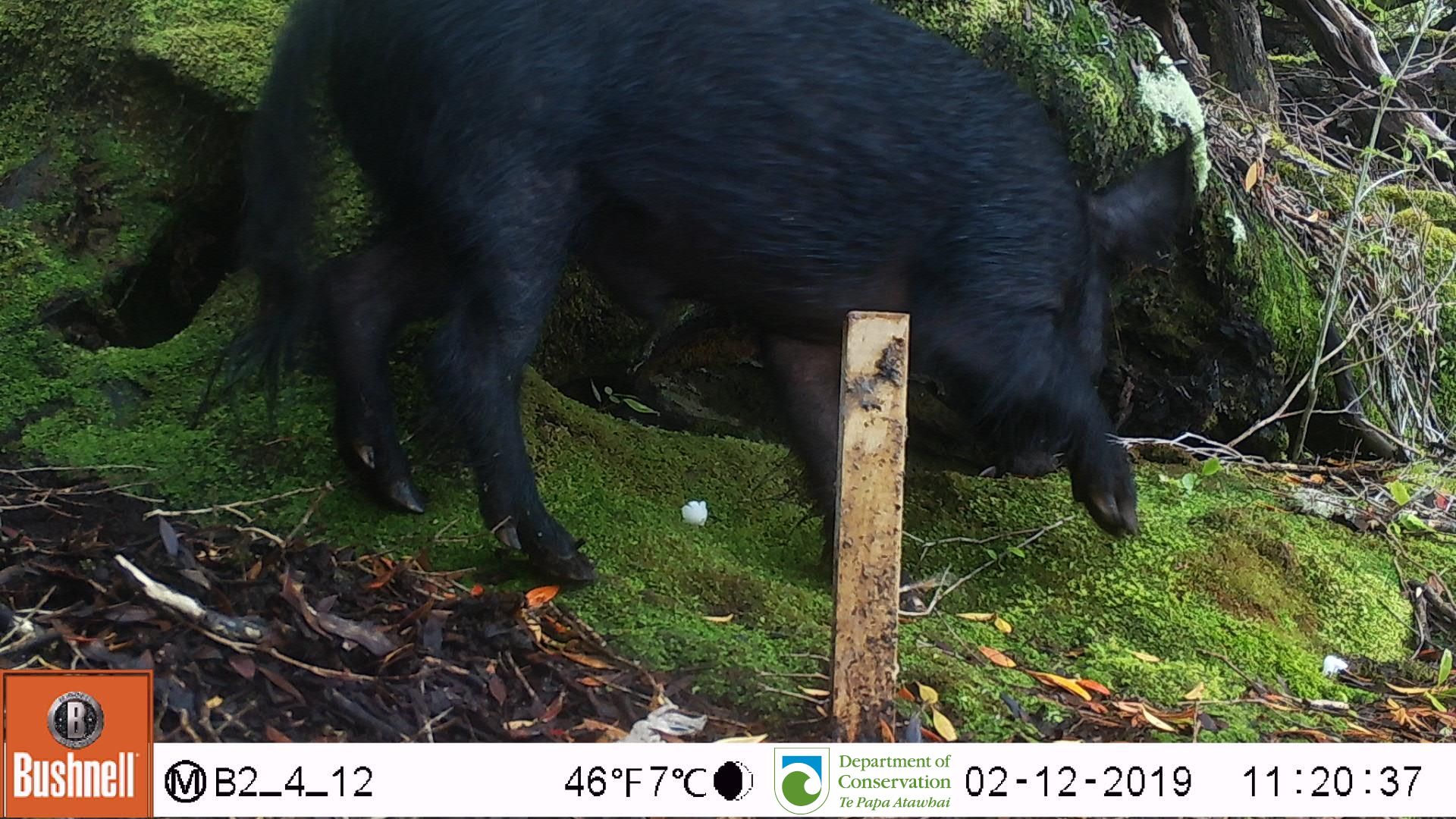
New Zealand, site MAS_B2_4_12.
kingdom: Animalia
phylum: Chordata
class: Mammalia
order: Artiodactyla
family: Suidae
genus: Sus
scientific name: Sus scrofa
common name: pig